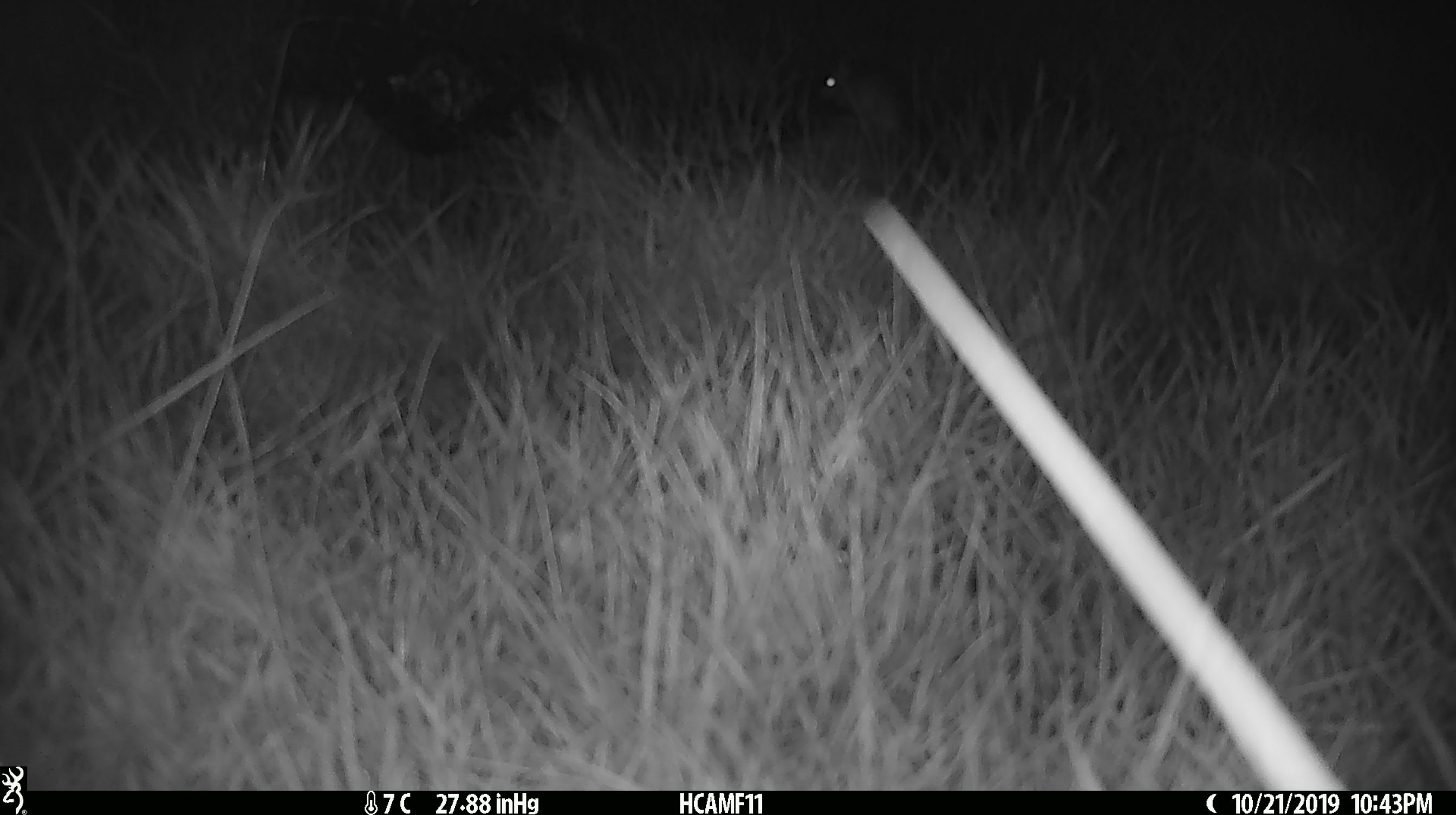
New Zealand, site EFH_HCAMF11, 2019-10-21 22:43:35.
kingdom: Animalia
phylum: Chordata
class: Mammalia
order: Rodentia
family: Muridae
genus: Mus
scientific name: Mus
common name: mouse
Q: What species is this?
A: Mouse (Mus).